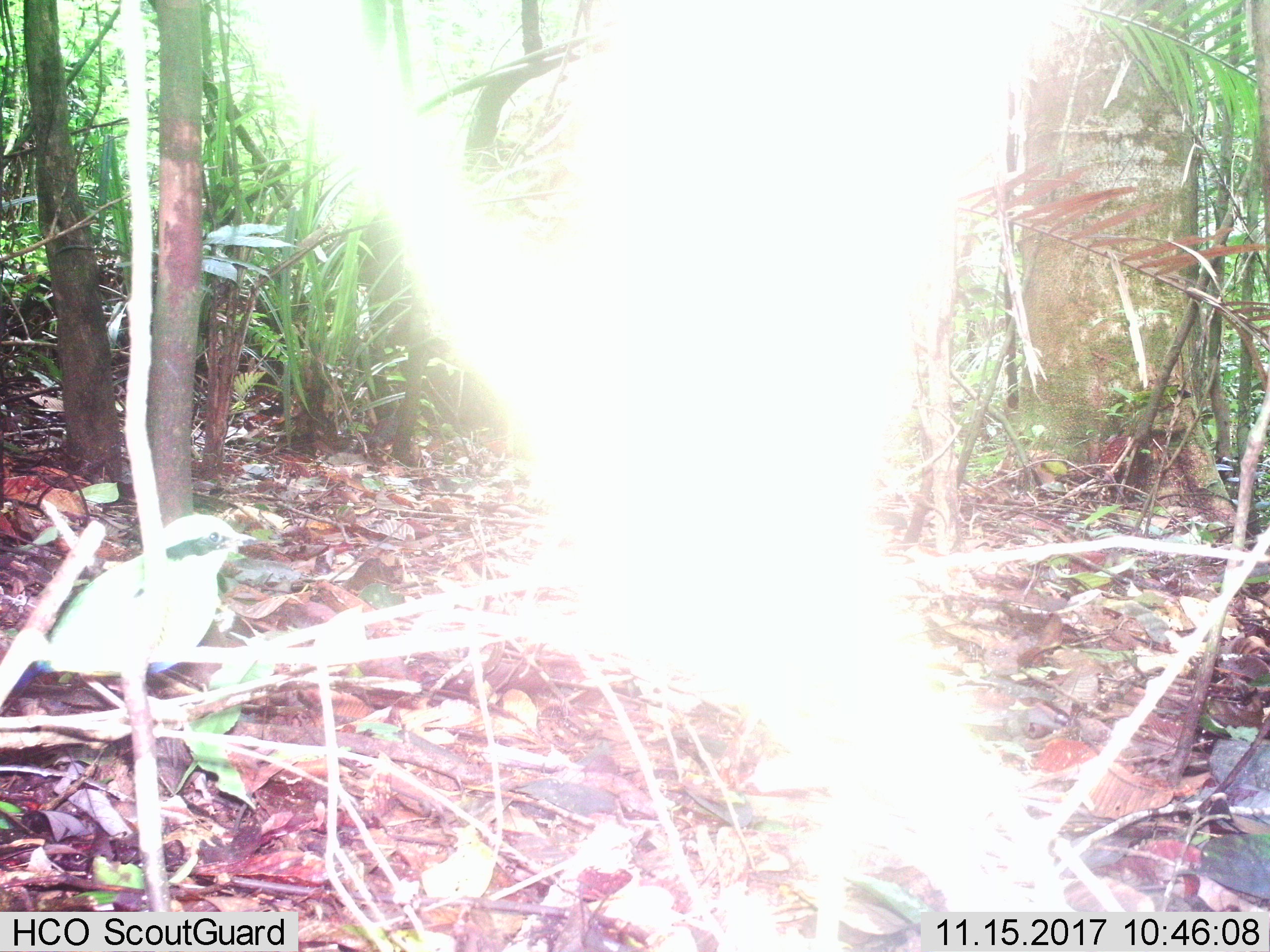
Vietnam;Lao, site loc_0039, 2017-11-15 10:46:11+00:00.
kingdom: Animalia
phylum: Chordata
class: Aves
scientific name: Aves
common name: bird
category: unidentified bird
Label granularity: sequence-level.